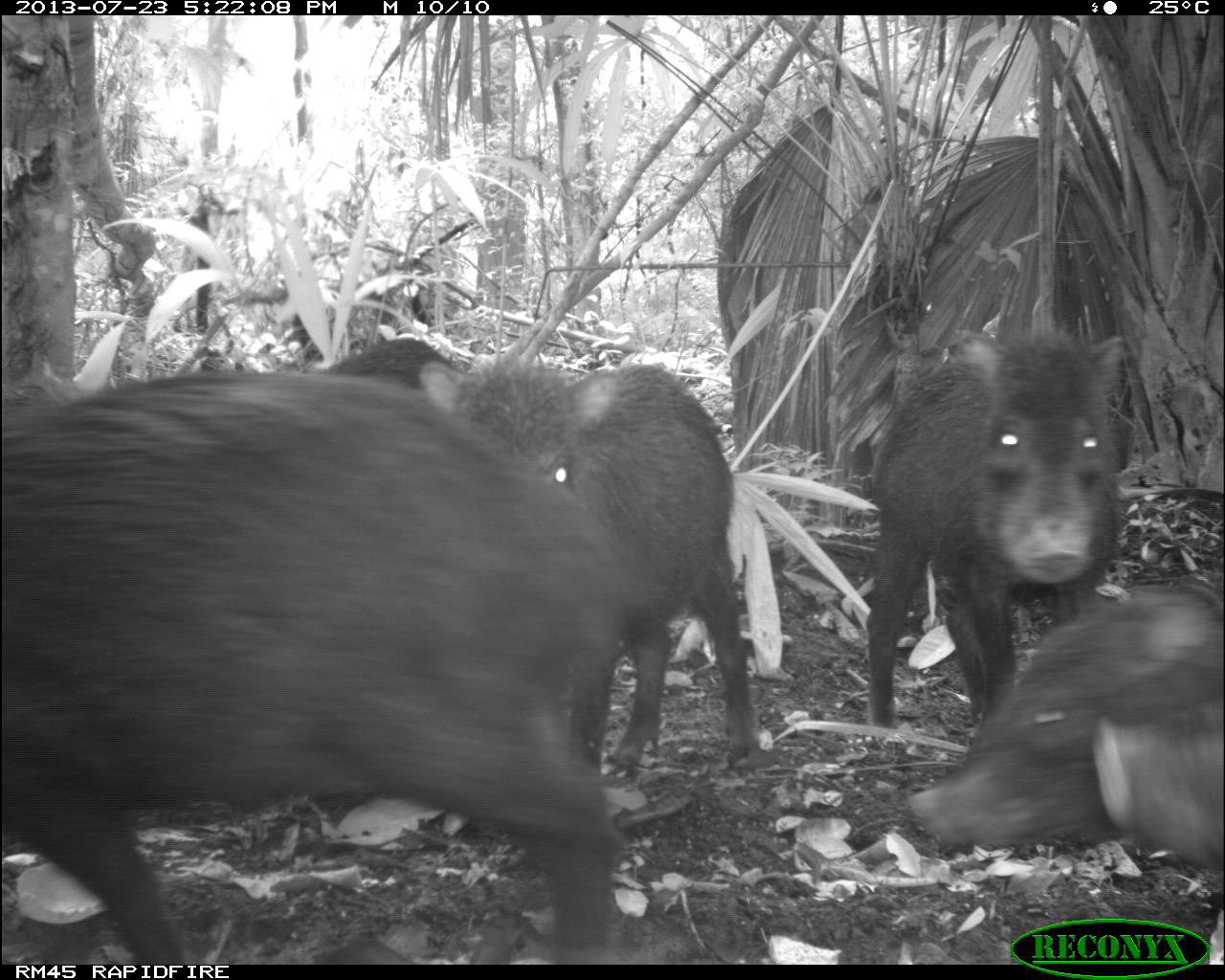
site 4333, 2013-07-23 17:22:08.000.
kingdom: Animalia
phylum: Chordata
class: Mammalia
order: Artiodactyla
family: Tayassuidae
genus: Tayassu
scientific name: Tayassu pecari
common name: white-lipped peccary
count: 4